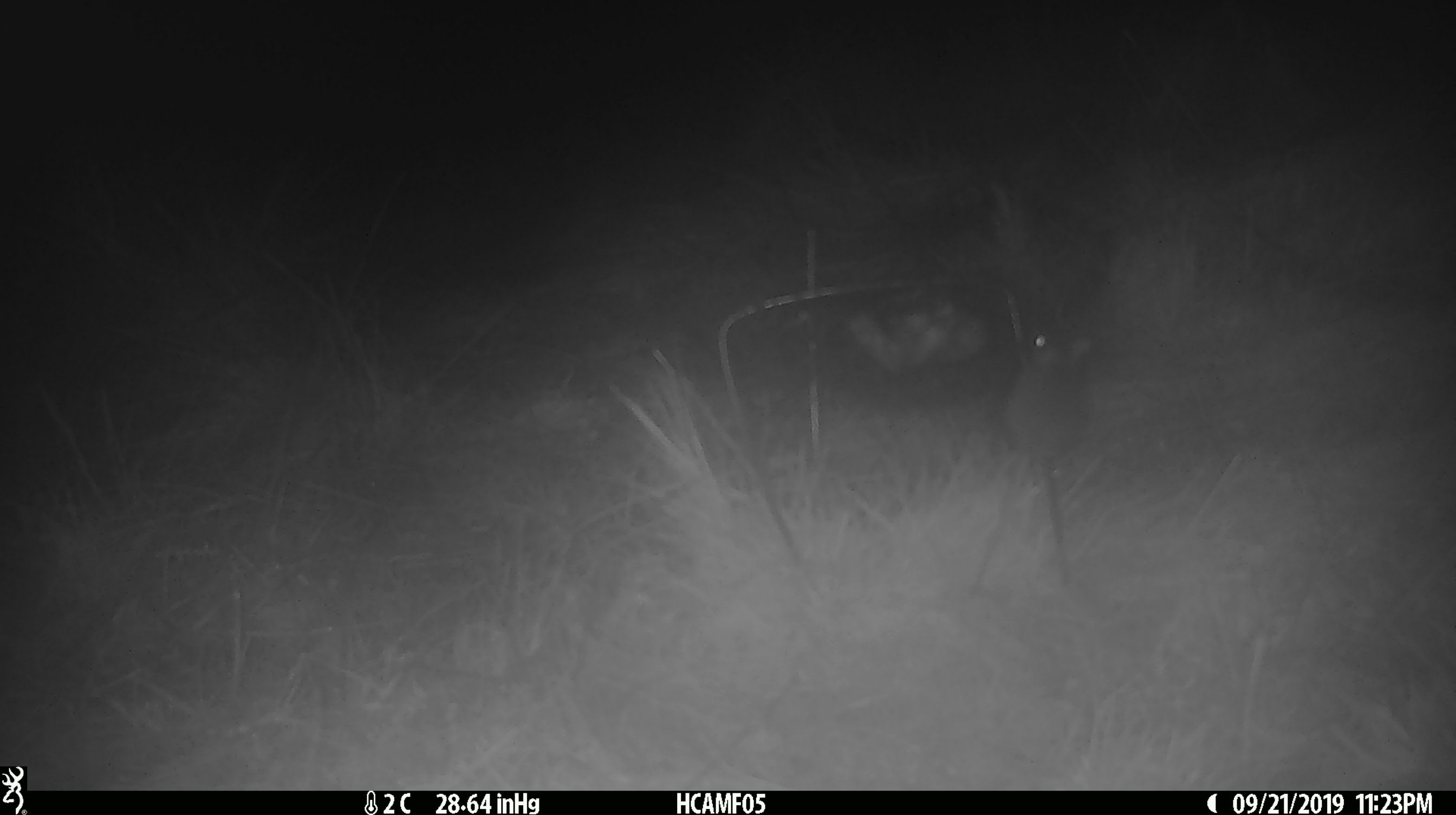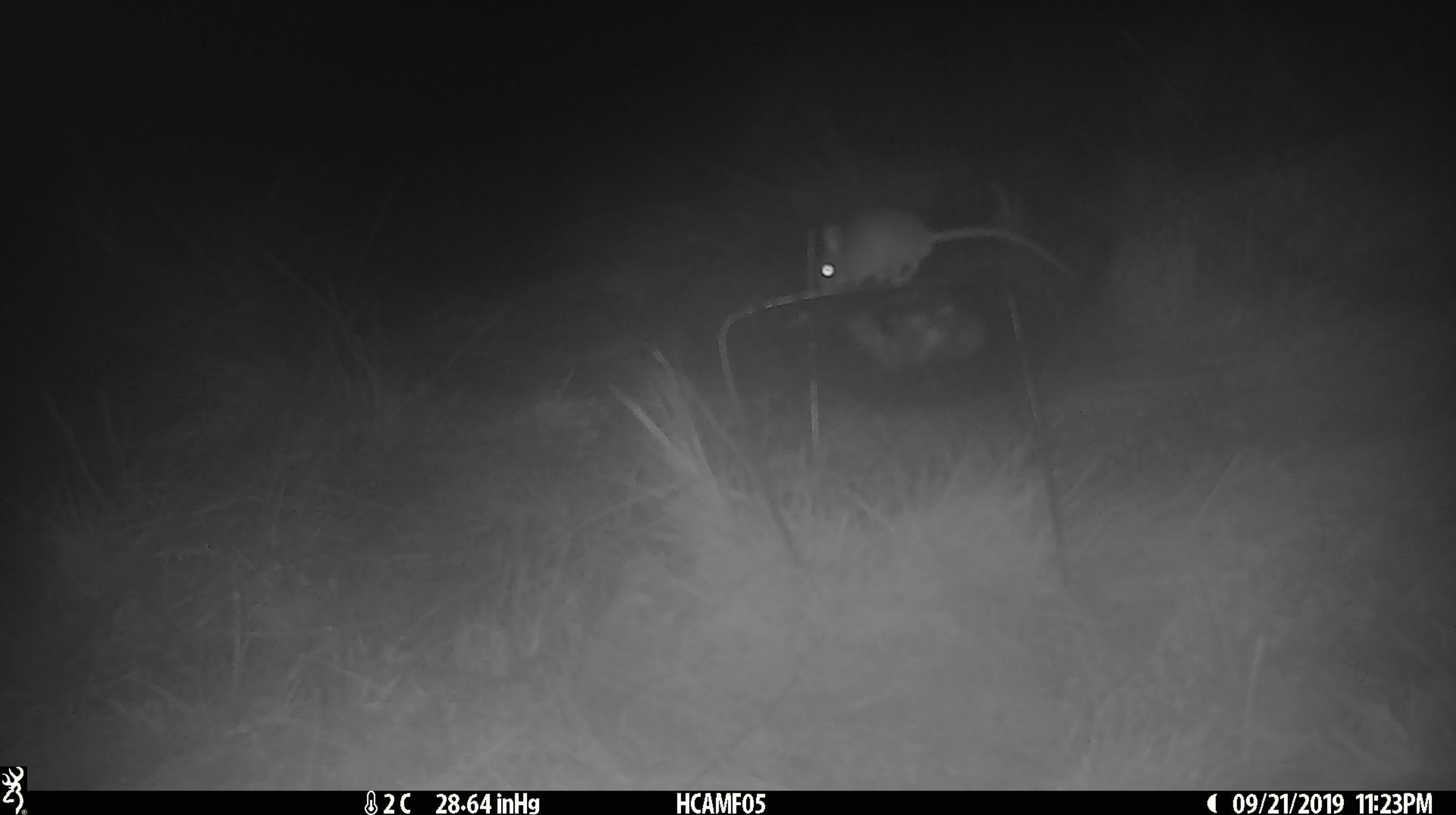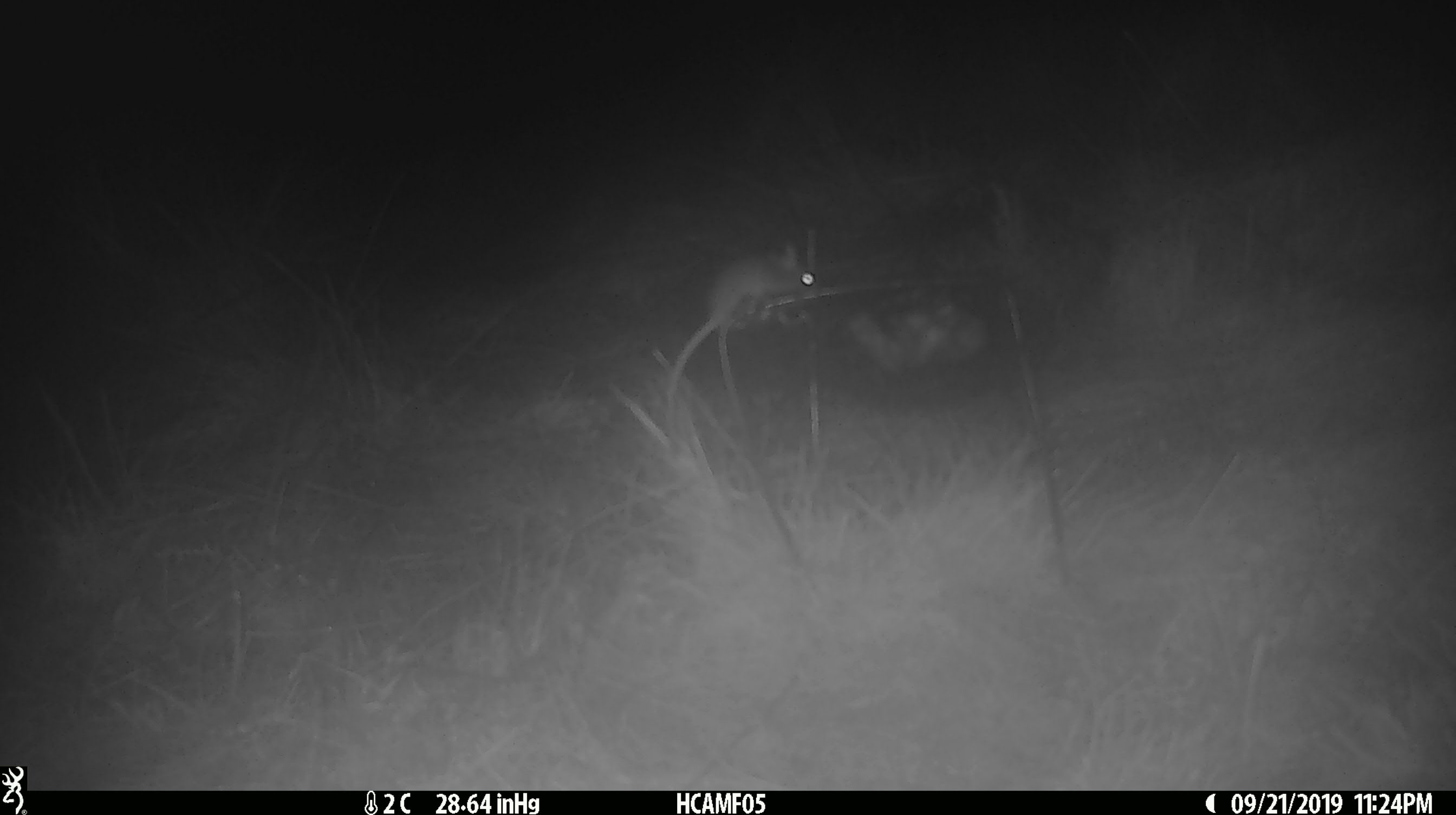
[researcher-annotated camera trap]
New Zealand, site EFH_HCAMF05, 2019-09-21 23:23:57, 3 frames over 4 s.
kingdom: Animalia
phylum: Chordata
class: Mammalia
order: Rodentia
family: Muridae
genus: Mus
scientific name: Mus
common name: mouse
Mouse (Mus).